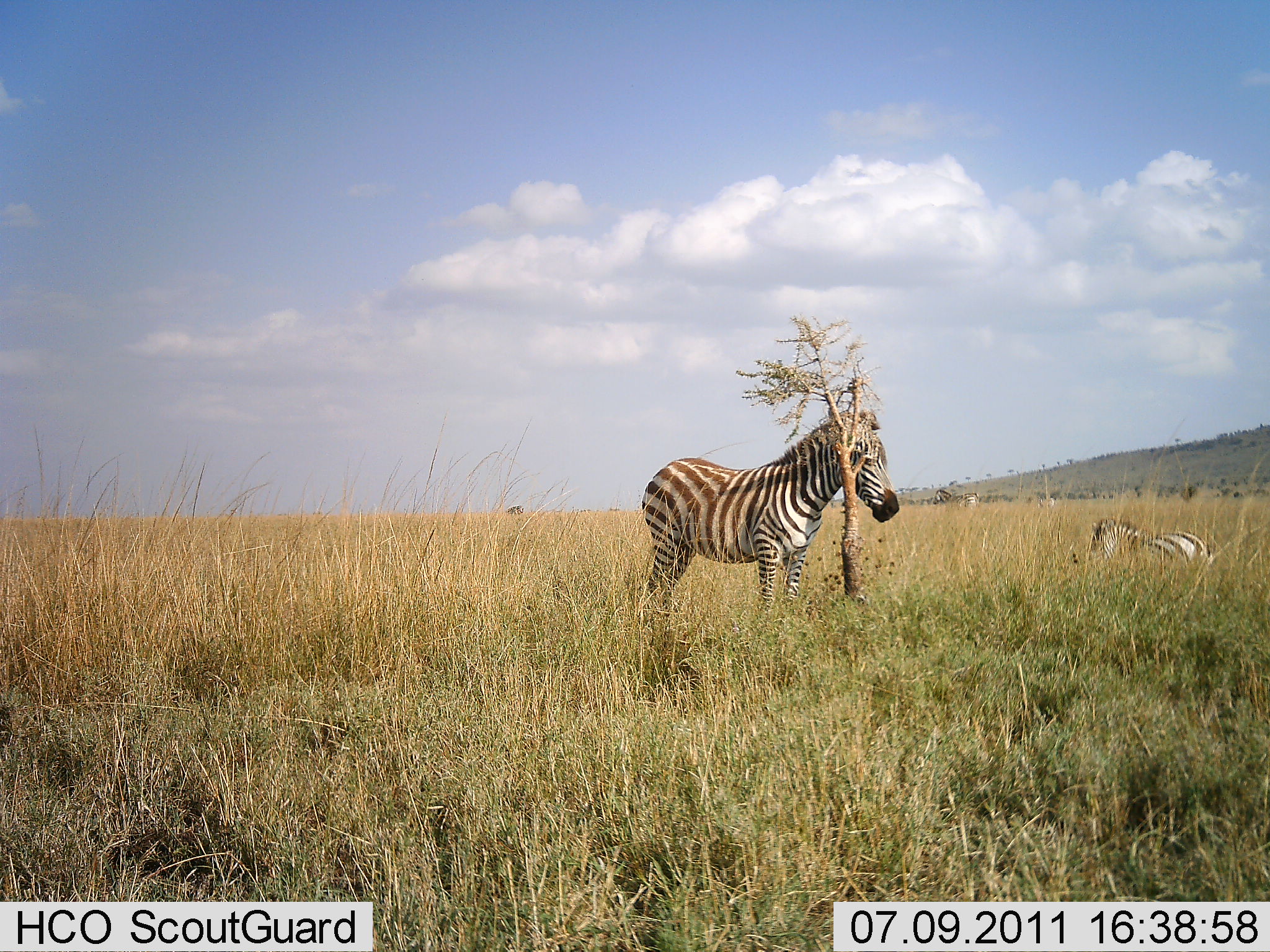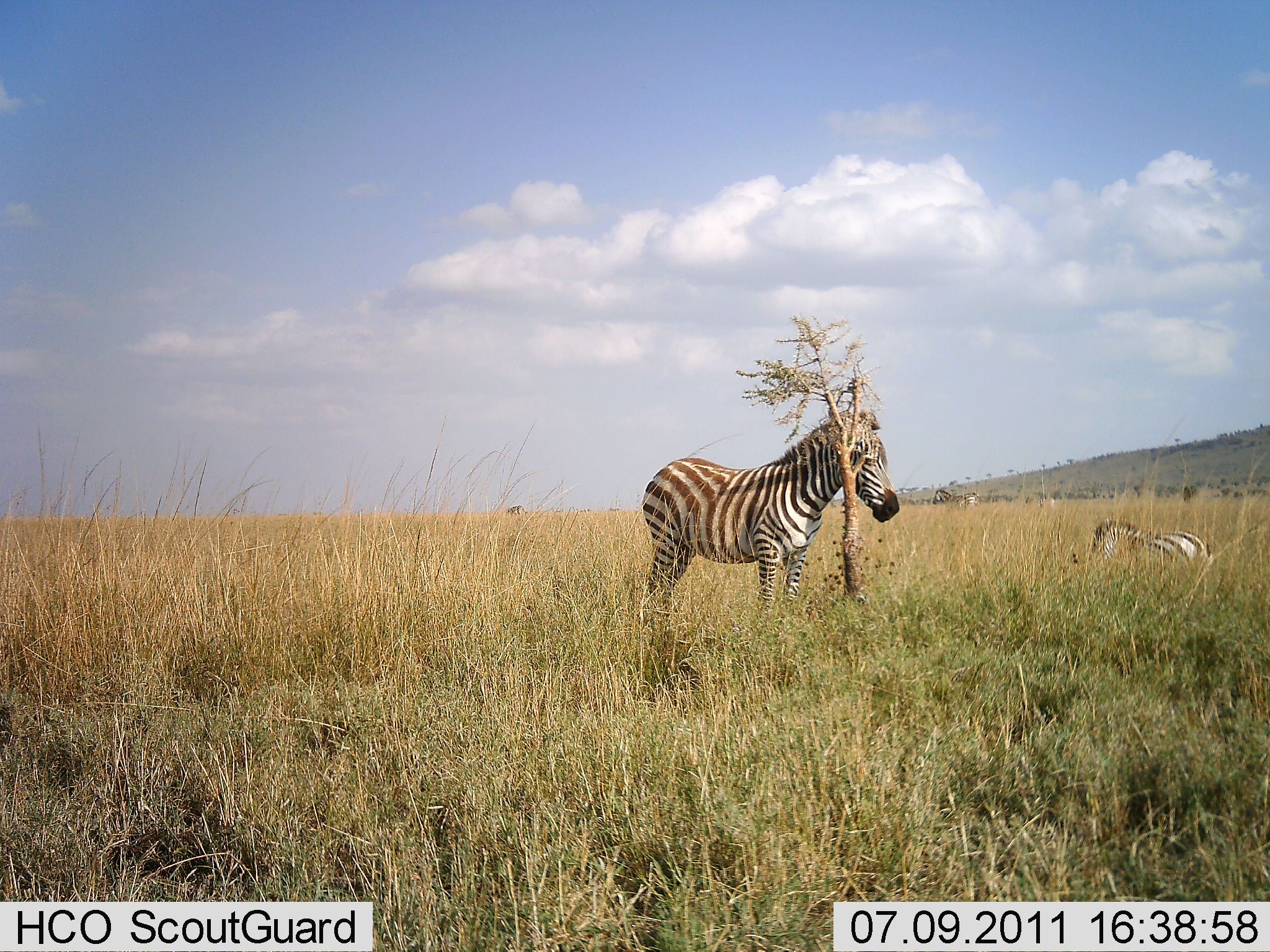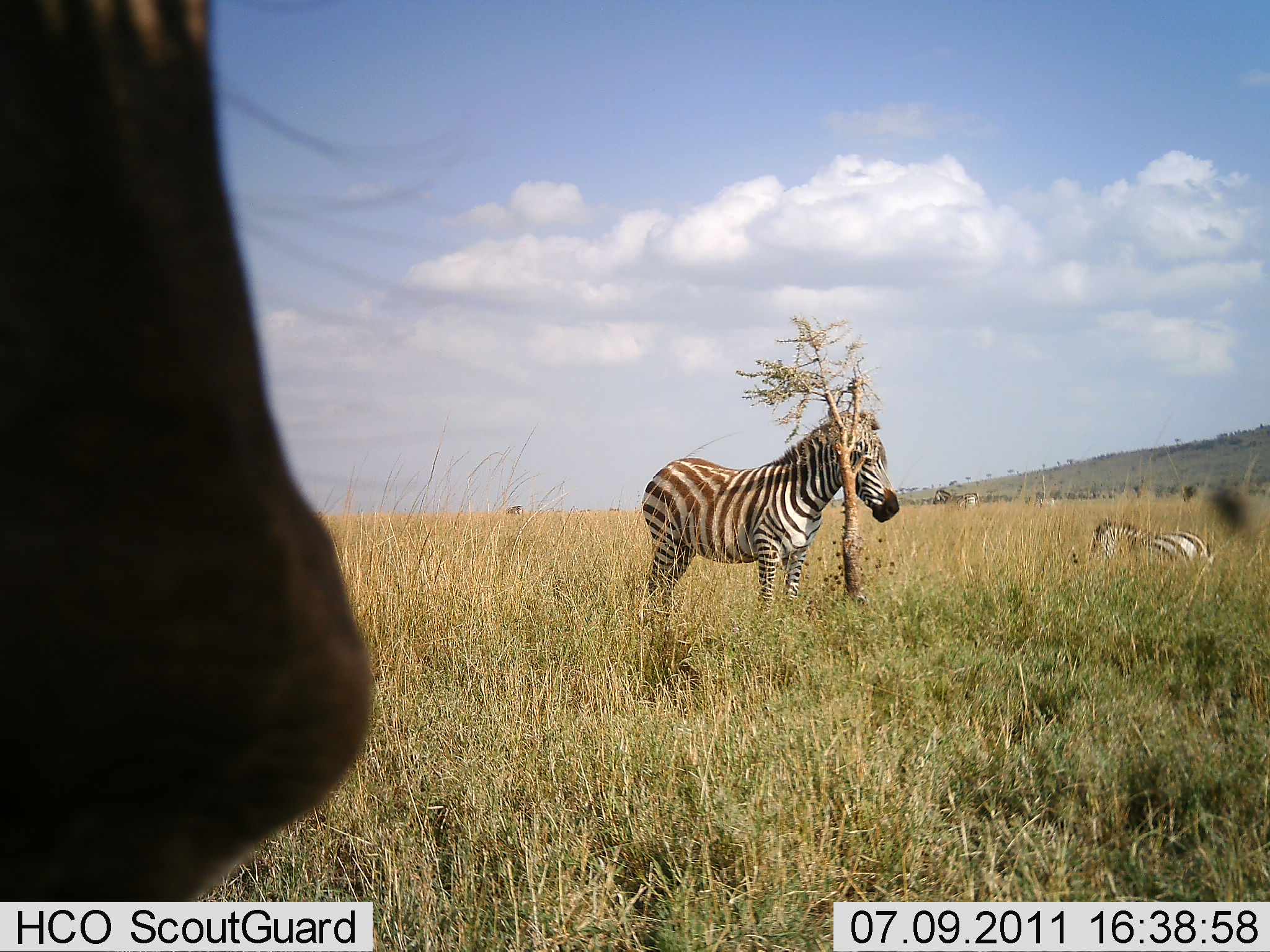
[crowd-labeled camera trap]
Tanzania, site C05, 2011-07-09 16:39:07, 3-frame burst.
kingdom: Animalia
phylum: Chordata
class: Mammalia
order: Perissodactyla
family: Equidae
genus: Equus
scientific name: Equus quagga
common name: plains zebra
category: zebra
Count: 3.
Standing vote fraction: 82%.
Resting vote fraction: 82%.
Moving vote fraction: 12%.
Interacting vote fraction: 0%.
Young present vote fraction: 0%.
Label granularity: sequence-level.